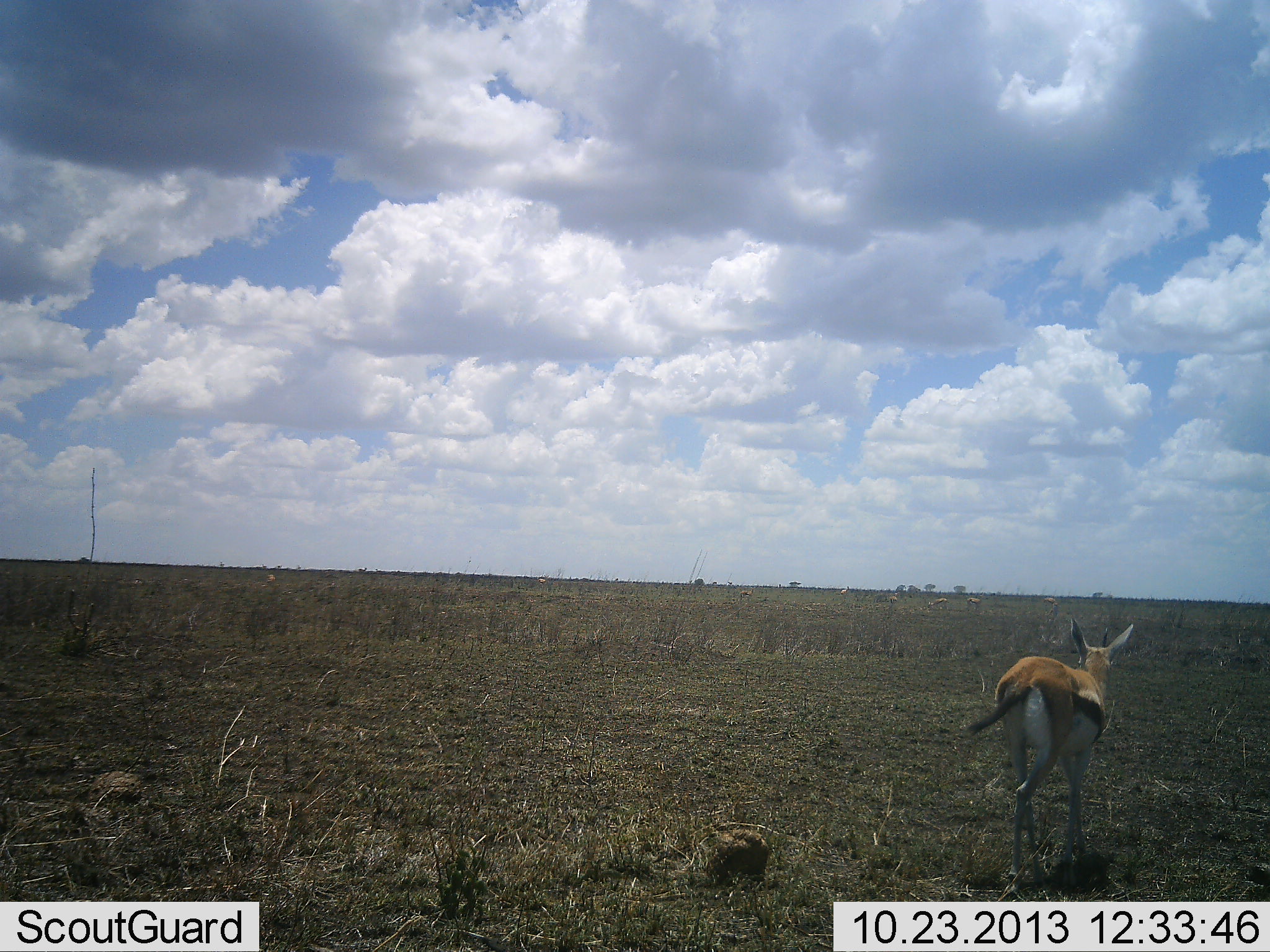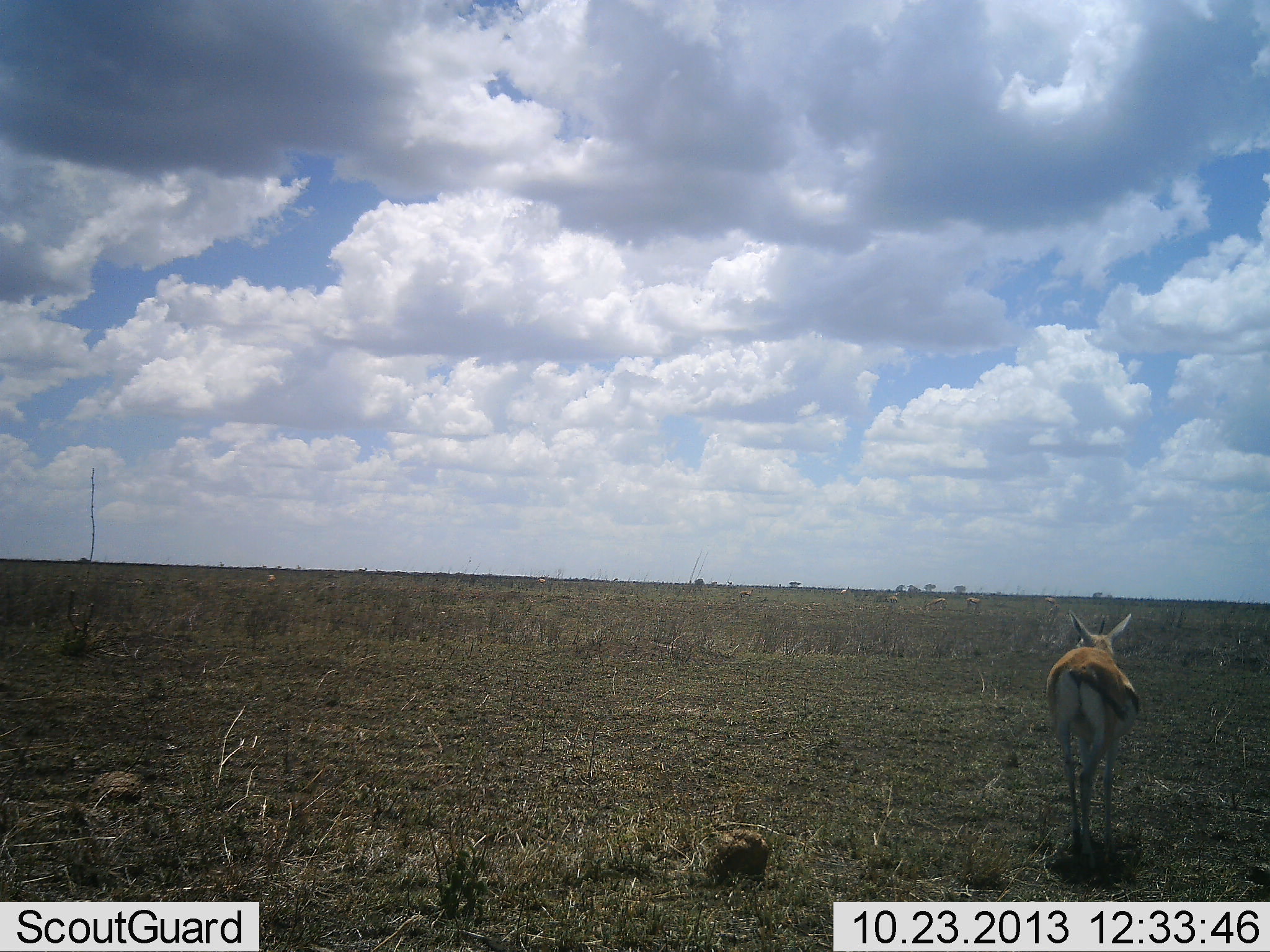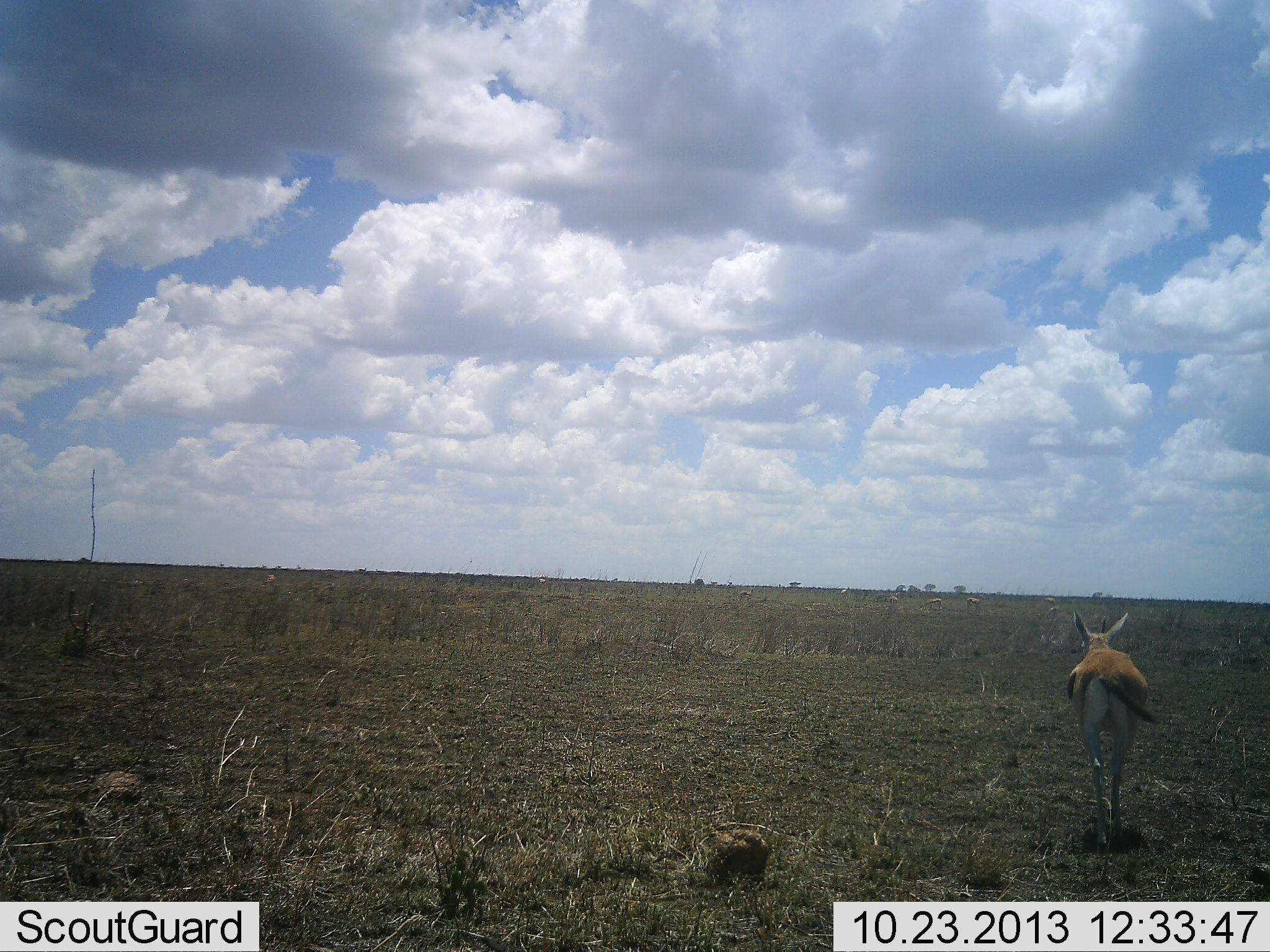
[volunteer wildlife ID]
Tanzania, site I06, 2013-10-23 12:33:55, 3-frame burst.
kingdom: Animalia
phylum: Chordata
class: Mammalia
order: Artiodactyla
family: Bovidae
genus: Eudorcas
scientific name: Eudorcas thomsonii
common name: thomson's gazelle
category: gazellethomsons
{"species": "gazellethomsons (thomson's gazelle) (Eudorcas thomsonii)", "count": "1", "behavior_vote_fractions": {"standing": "20%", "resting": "10%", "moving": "90%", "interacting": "0%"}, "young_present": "0%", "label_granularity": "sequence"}